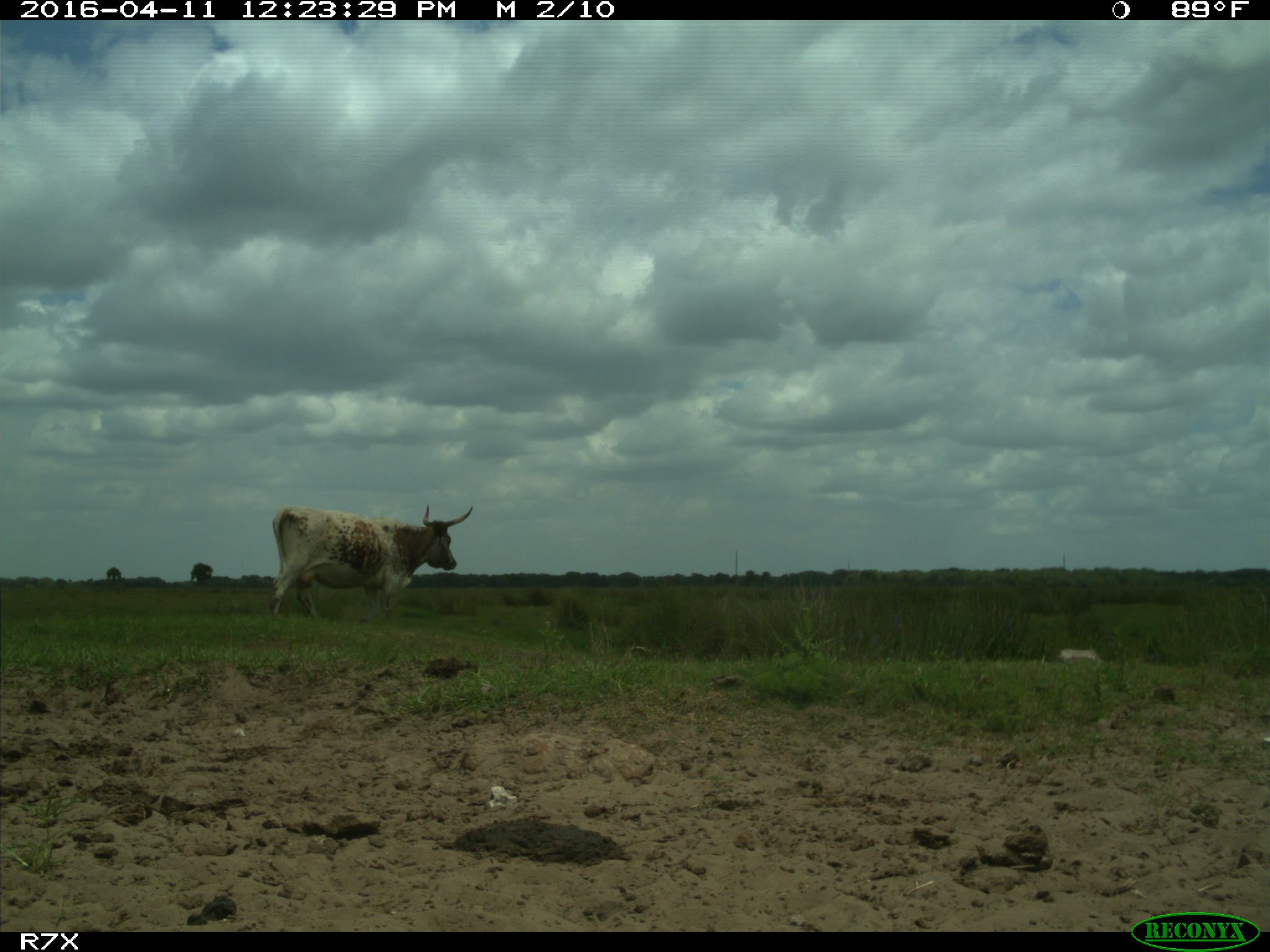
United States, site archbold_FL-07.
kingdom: Animalia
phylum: Chordata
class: Mammalia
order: Artiodactyla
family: Bovidae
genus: Bos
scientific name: Bos taurus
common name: domestic cow